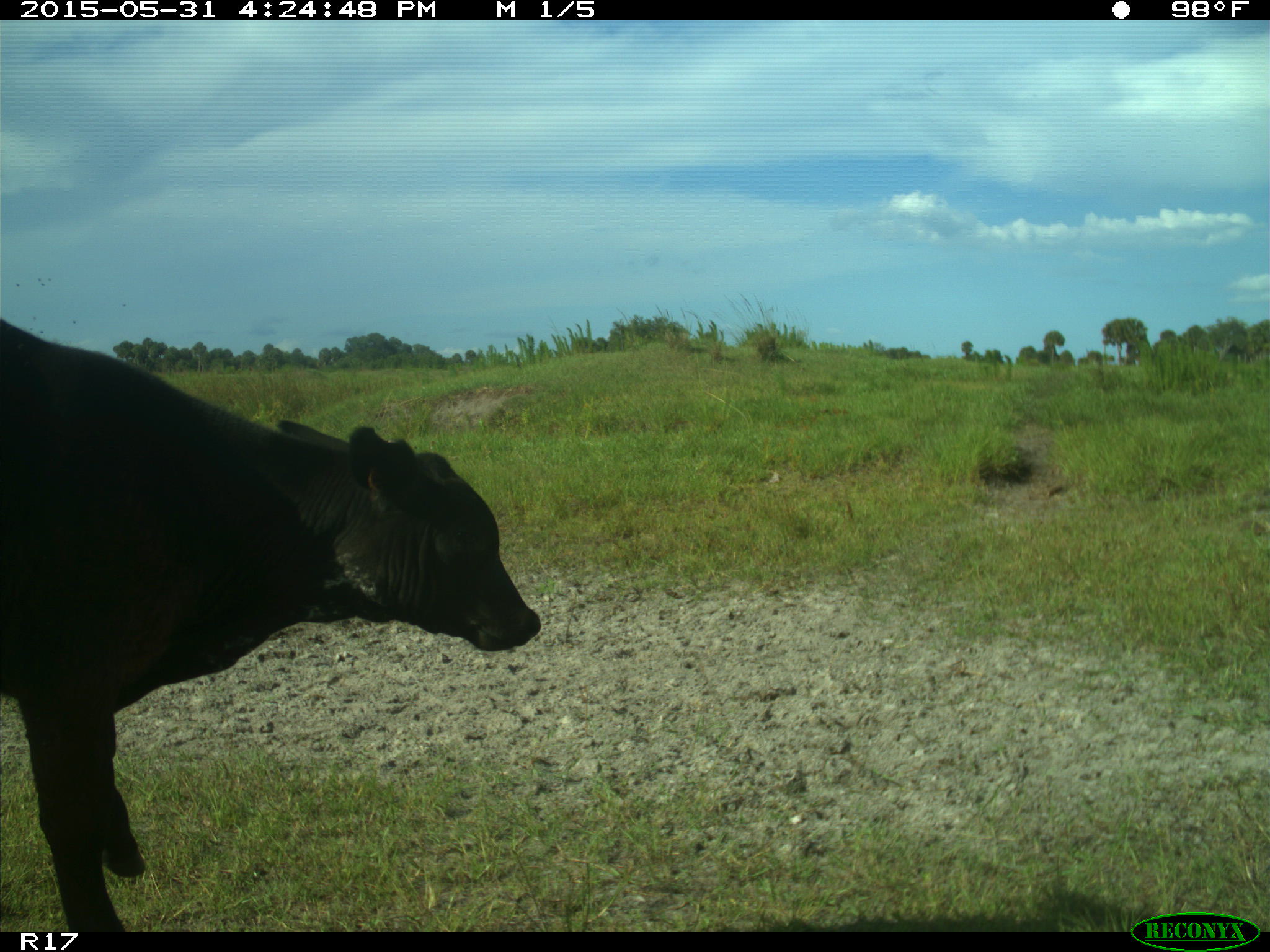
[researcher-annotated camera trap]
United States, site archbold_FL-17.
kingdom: Animalia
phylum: Chordata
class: Mammalia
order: Artiodactyla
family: Bovidae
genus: Bos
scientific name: Bos taurus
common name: domestic cow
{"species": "Bos taurus (domestic cow)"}